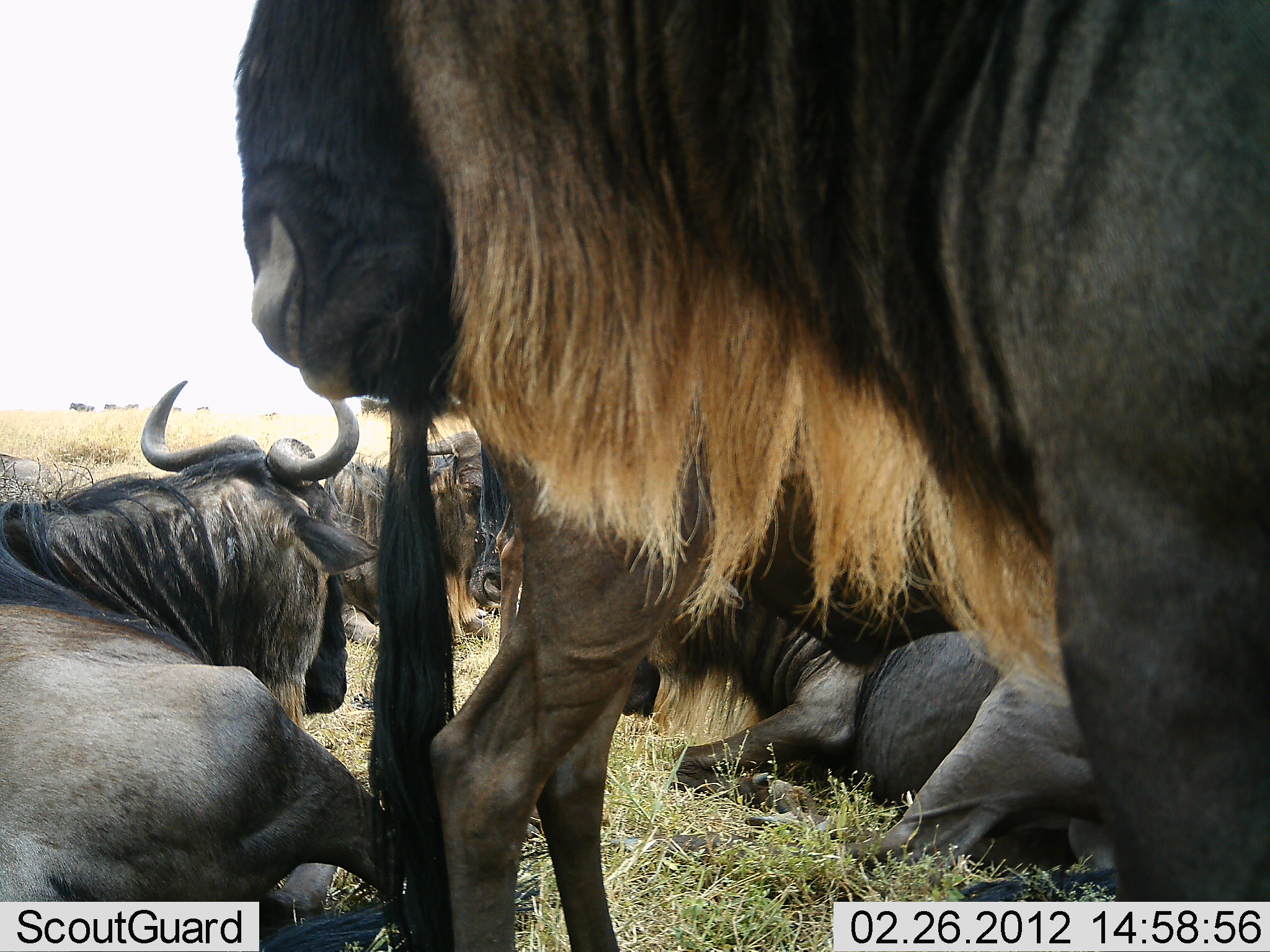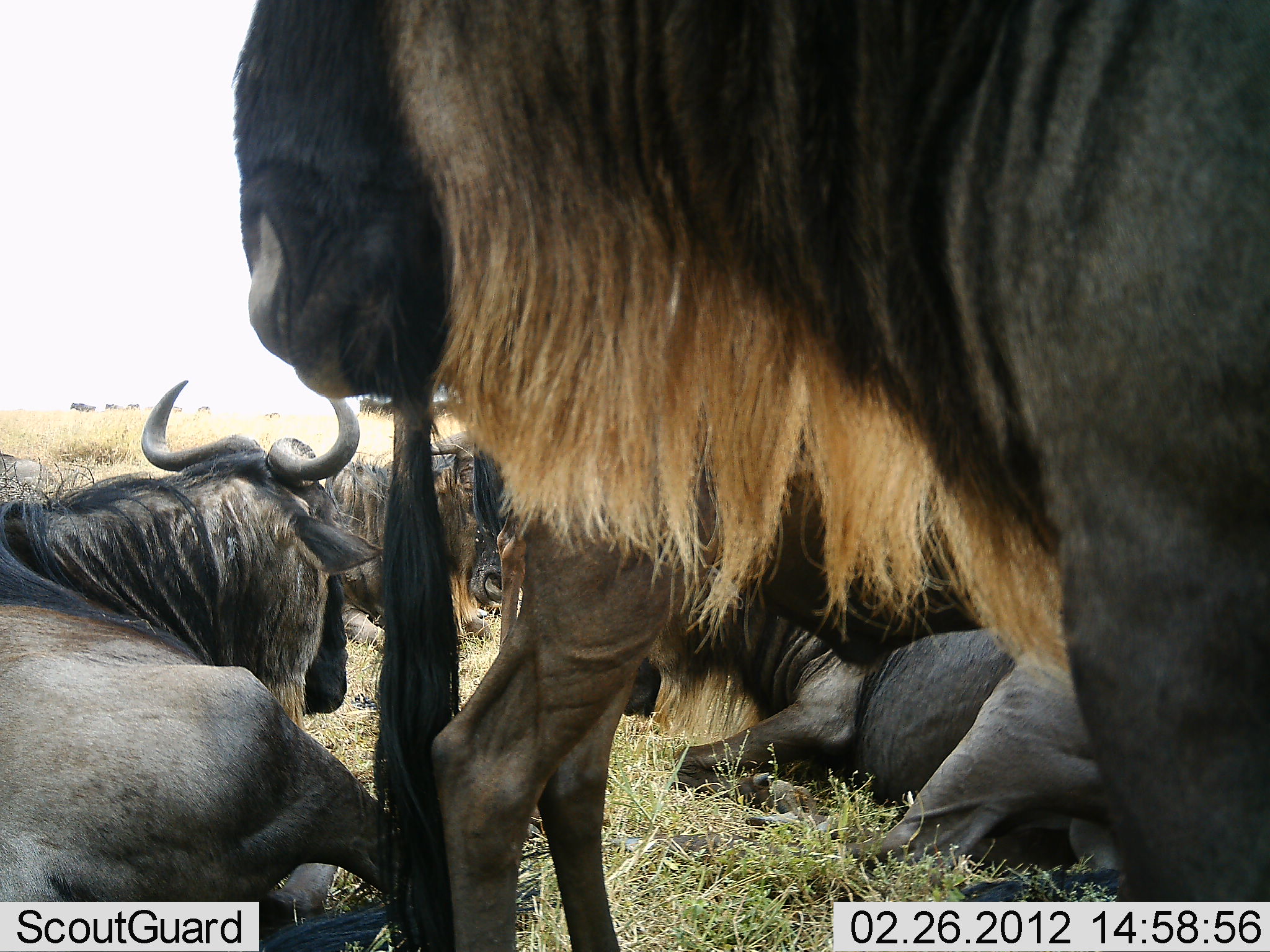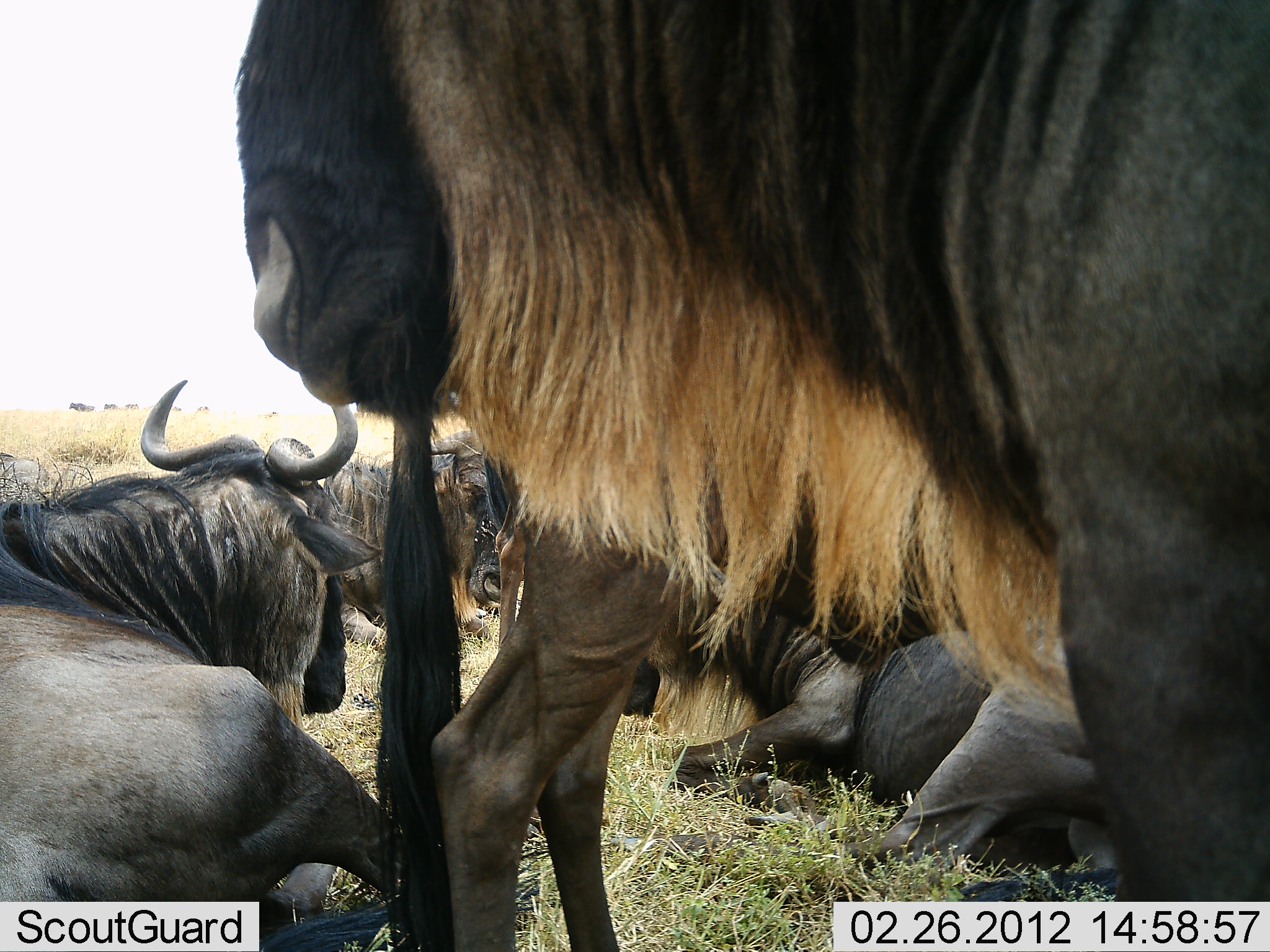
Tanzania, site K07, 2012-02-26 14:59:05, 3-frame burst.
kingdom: Animalia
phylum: Chordata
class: Mammalia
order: Artiodactyla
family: Bovidae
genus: Connochaetes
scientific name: Connochaetes taurinus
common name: blue wildebeest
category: wildebeest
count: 5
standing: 67%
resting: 89%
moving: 0%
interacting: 11%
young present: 0%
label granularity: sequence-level